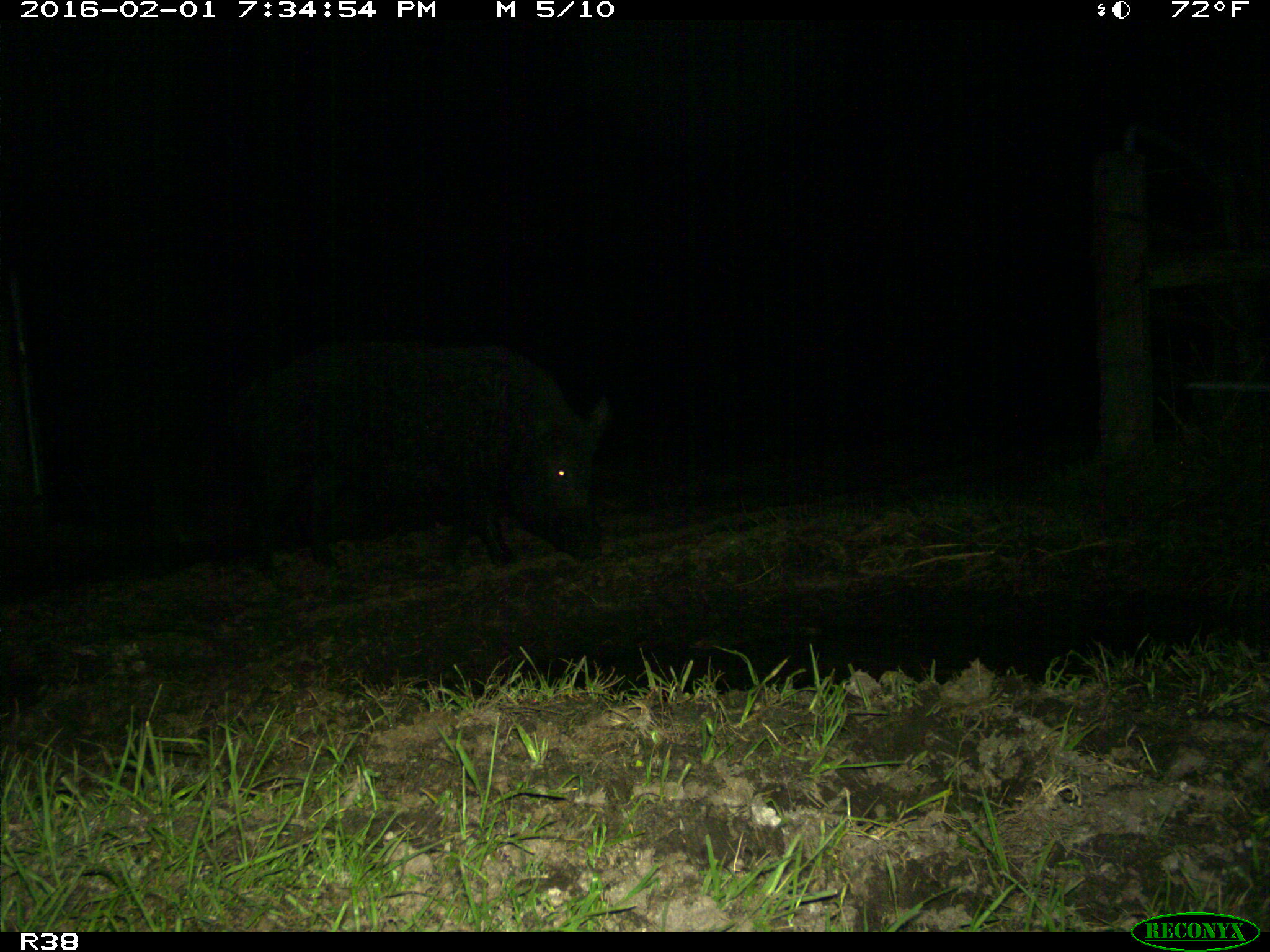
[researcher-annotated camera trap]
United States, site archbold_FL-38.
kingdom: Animalia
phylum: Chordata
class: Mammalia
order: Artiodactyla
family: Suidae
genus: Sus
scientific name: Sus scrofa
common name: wild boar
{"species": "Sus scrofa (wild boar)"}